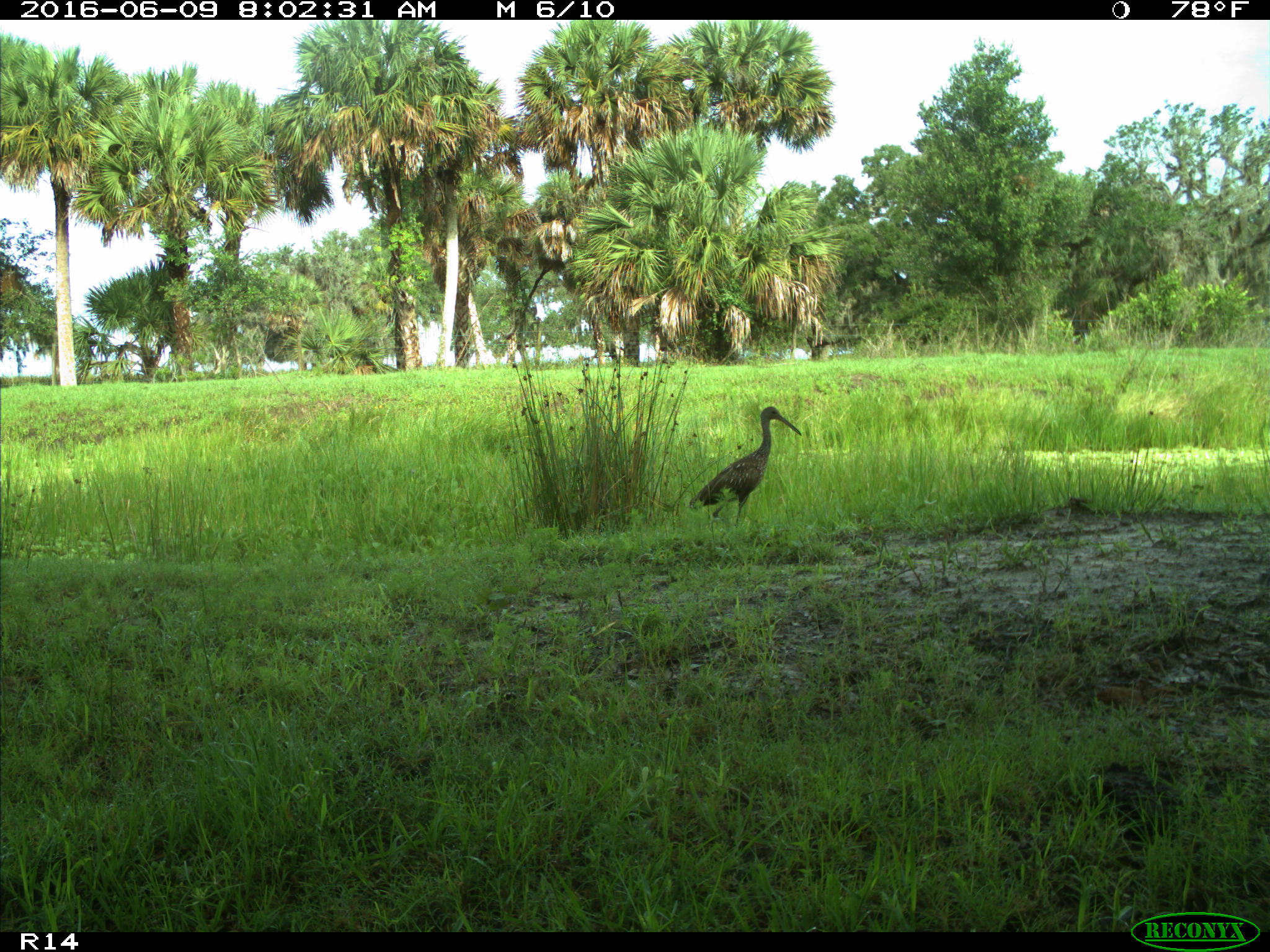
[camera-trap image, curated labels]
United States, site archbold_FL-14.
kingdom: Animalia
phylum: Chordata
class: Aves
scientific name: Aves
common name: birds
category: unidentified bird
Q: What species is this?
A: Unidentified bird (birds) (Aves).